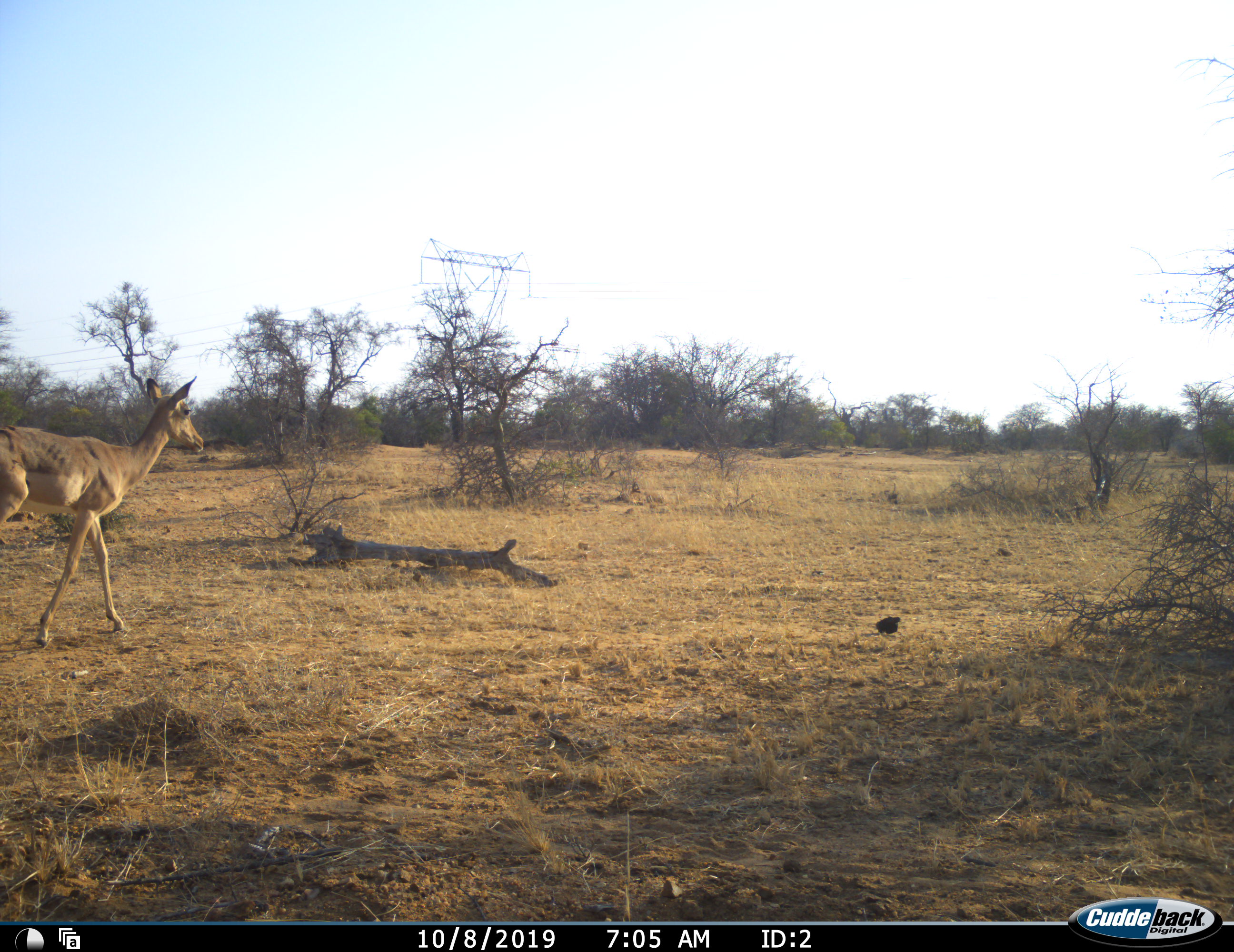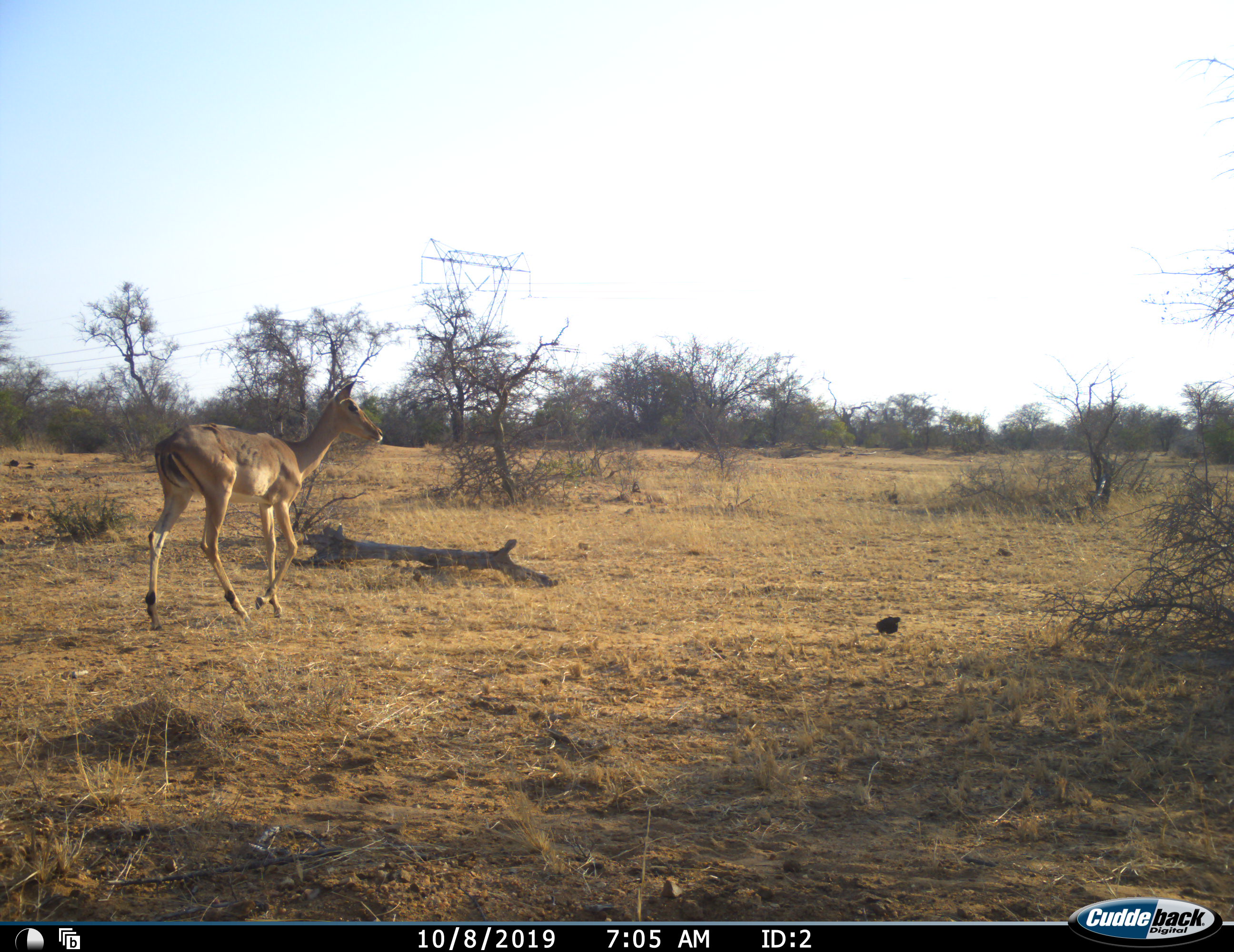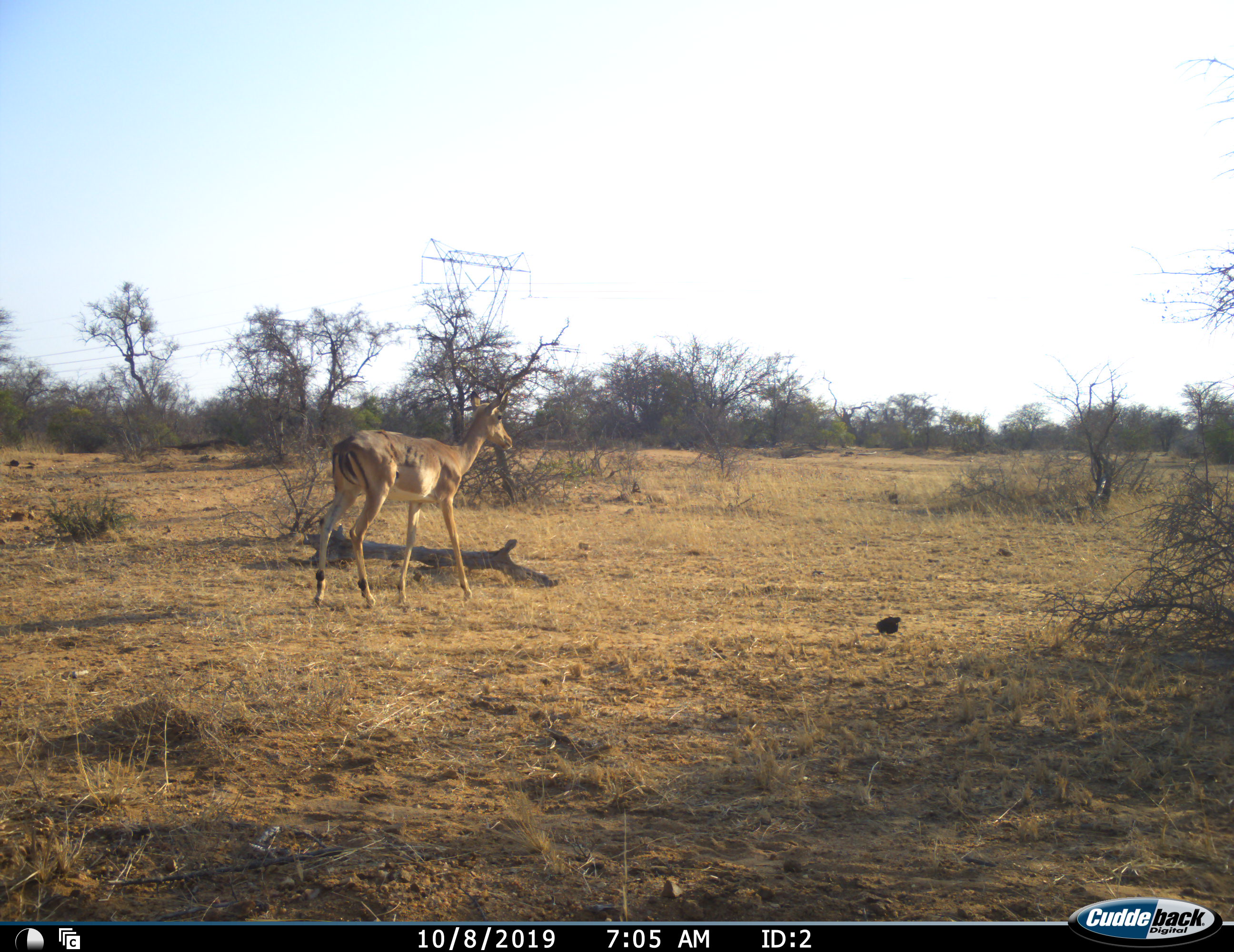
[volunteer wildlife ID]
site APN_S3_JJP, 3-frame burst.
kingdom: Animalia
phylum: Chordata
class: Mammalia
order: Artiodactyla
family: Bovidae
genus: Aepyceros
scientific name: Aepyceros melampus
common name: impala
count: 1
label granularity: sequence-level